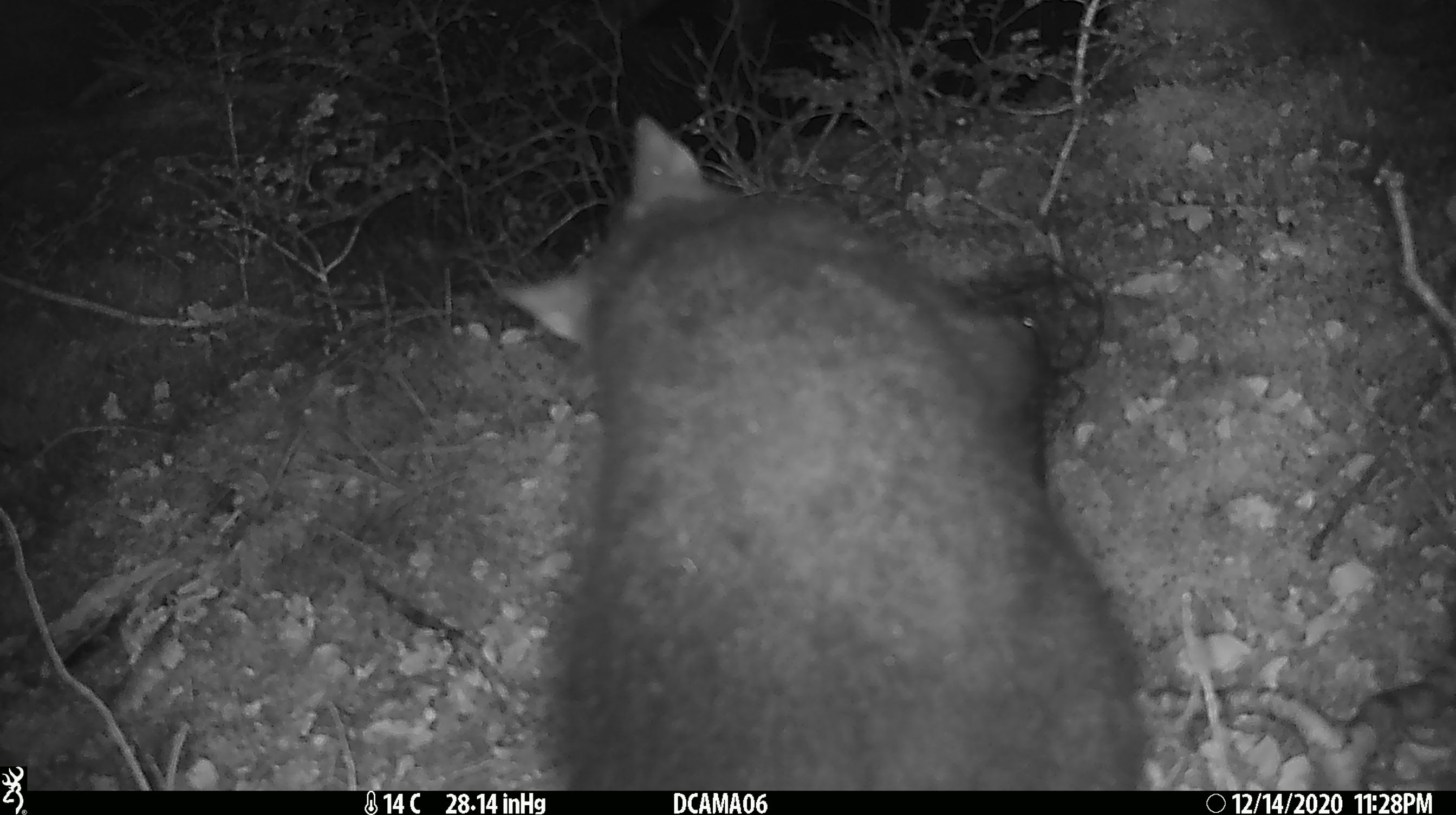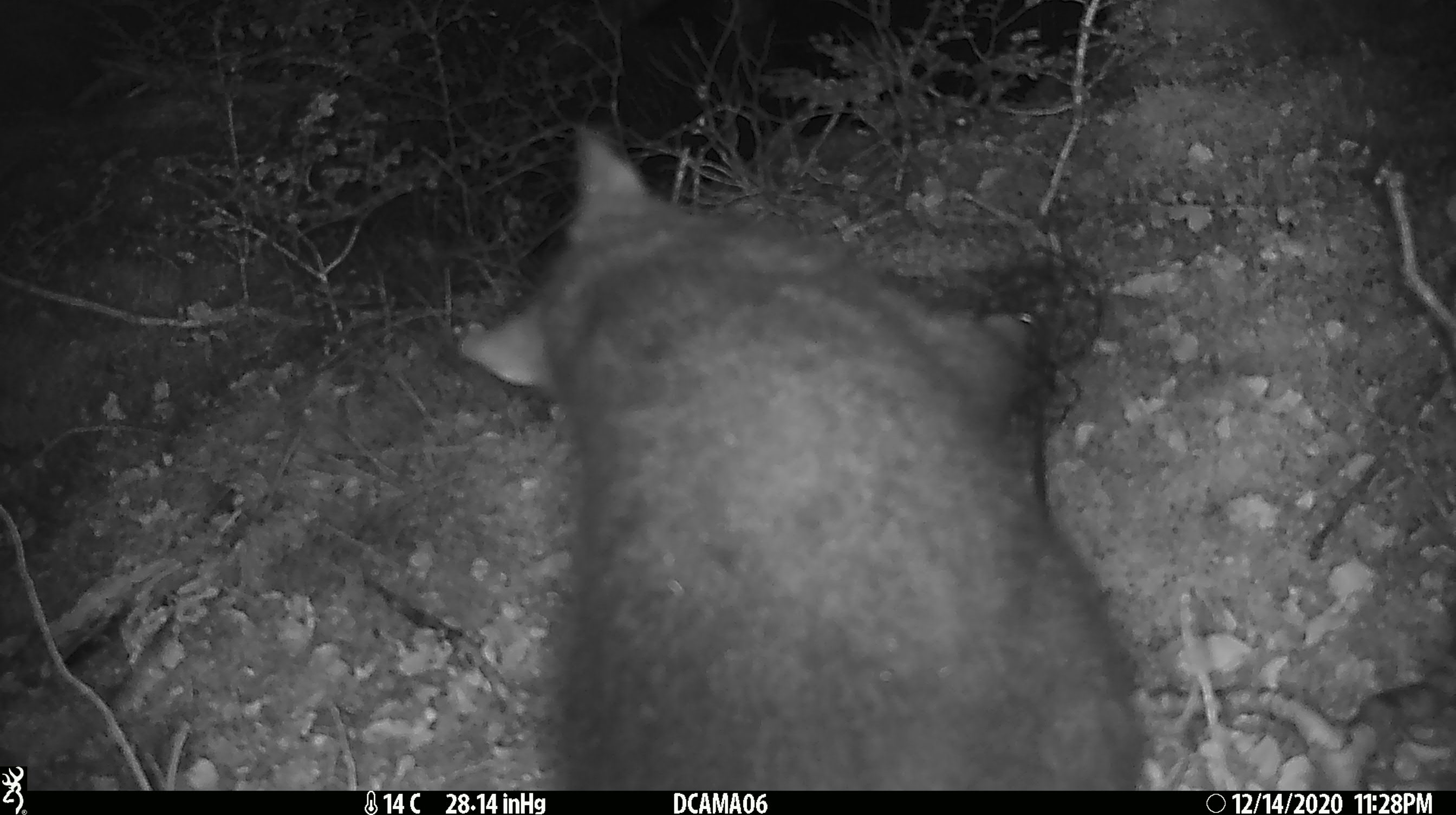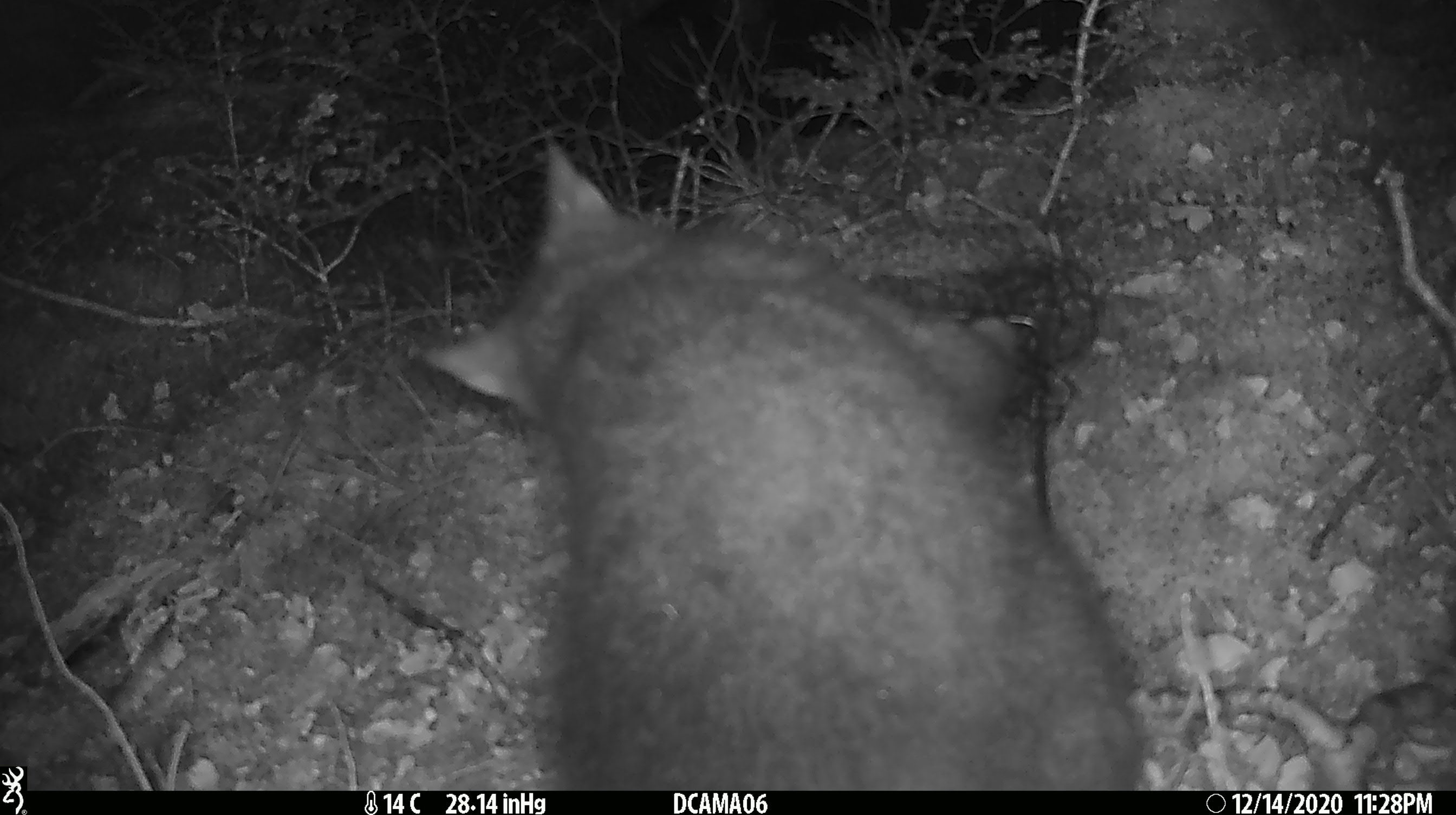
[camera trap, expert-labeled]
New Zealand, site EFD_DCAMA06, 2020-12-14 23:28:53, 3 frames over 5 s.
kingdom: Animalia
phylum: Chordata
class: Mammalia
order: Diprotodontia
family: Phalangeridae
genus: Trichosurus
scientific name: Trichosurus vulpecula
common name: common brushtail possum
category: possum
Possum (common brushtail possum) (Trichosurus vulpecula).